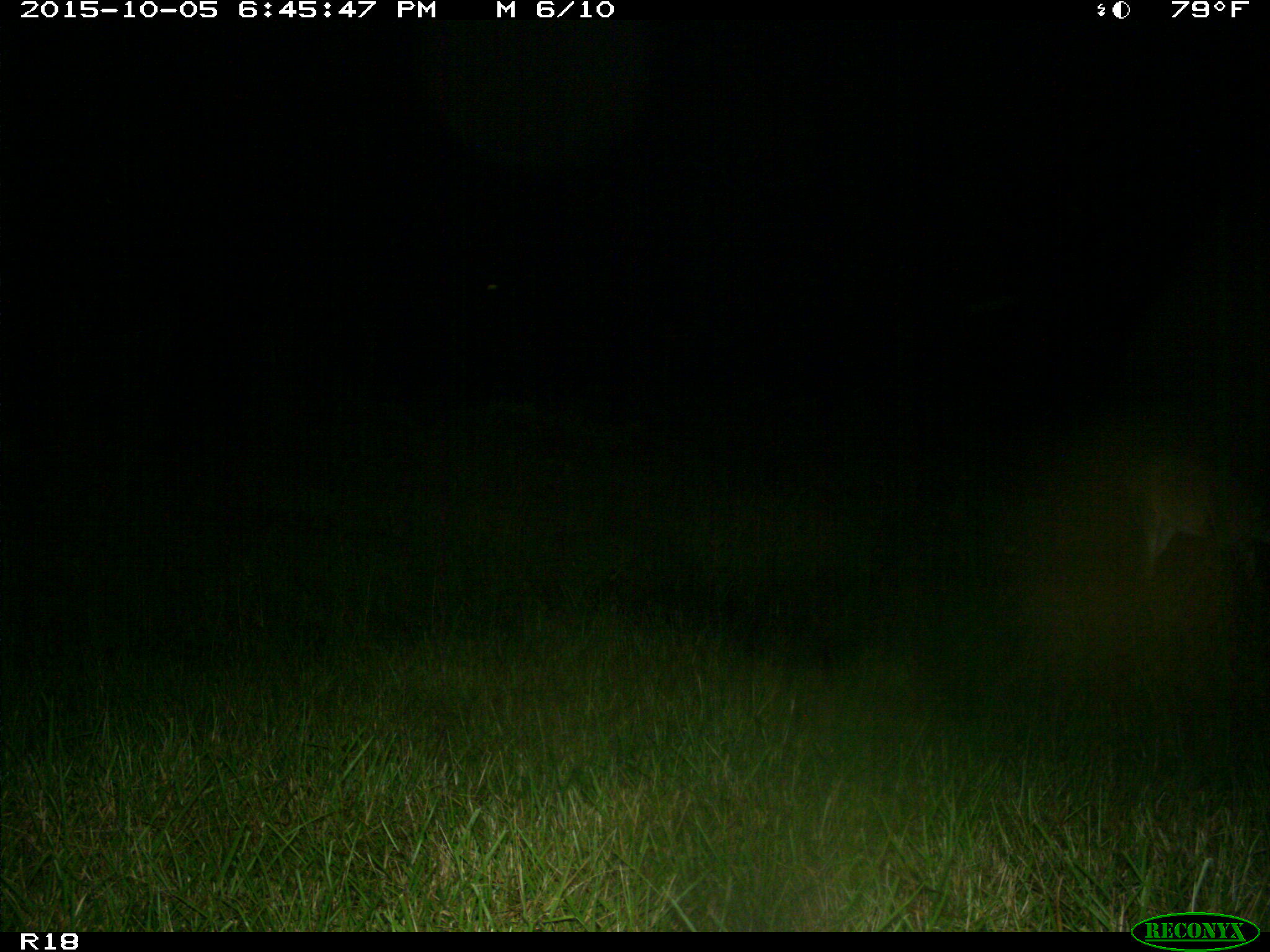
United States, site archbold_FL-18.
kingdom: Animalia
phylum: Chordata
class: Mammalia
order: Artiodactyla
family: Cervidae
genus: Odocoileus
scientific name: Odocoileus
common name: deer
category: unidentified deer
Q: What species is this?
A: Unidentified deer (deer) (Odocoileus).